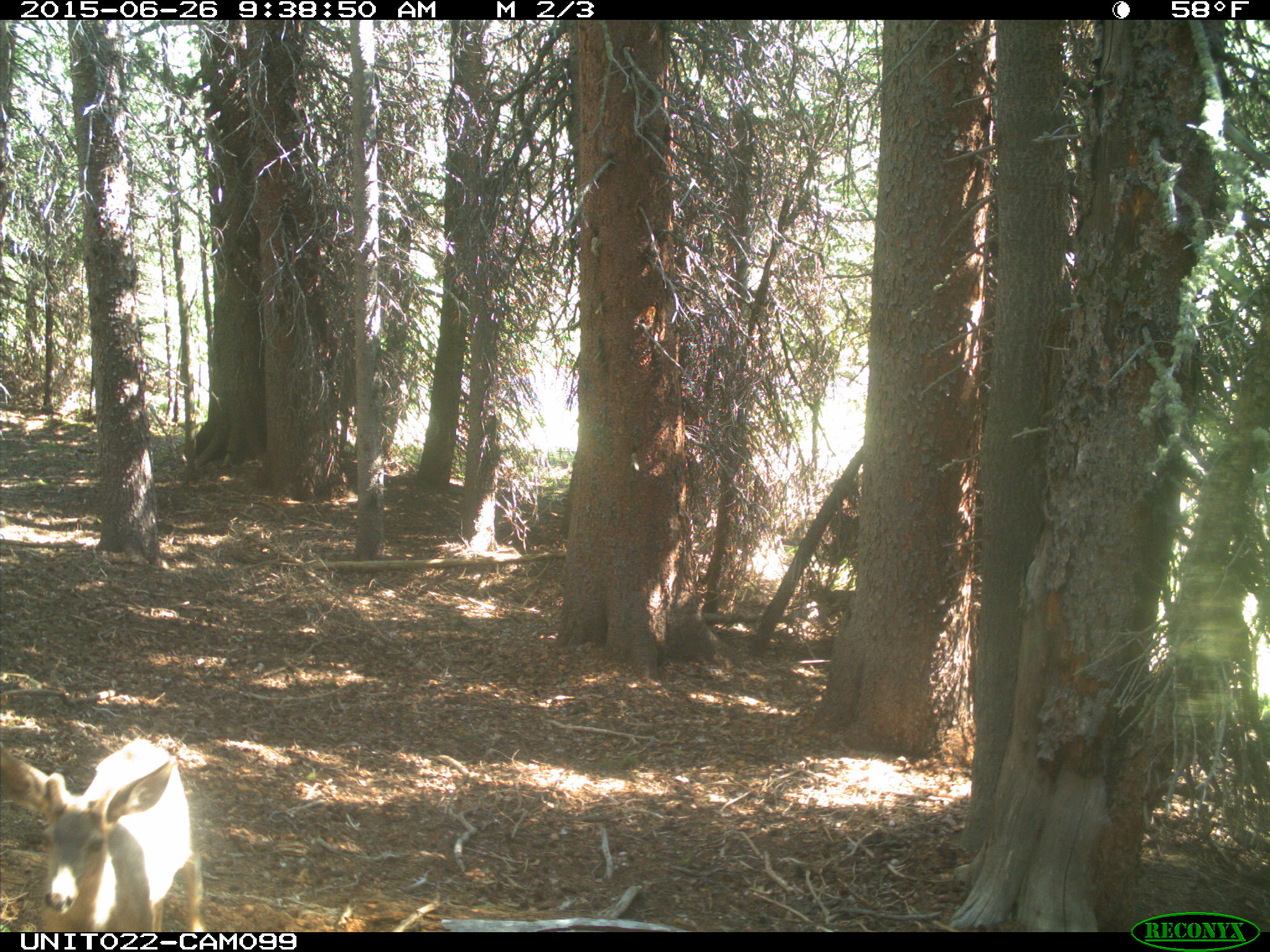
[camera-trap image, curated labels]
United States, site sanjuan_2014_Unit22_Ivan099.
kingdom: Animalia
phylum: Chordata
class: Mammalia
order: Artiodactyla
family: Cervidae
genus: Odocoileus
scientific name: Odocoileus hemionus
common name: mule deer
Odocoileus hemionus (mule deer).